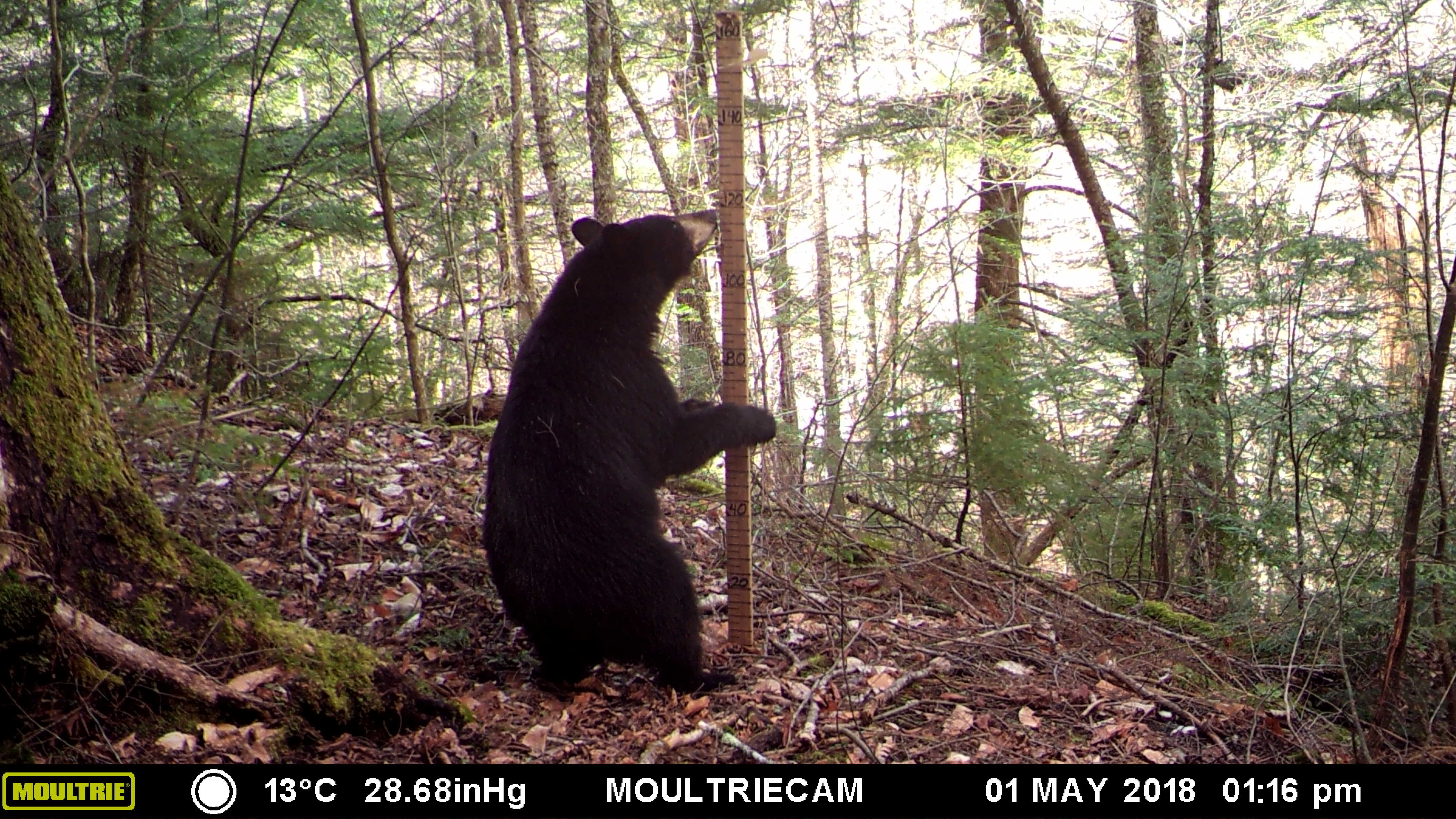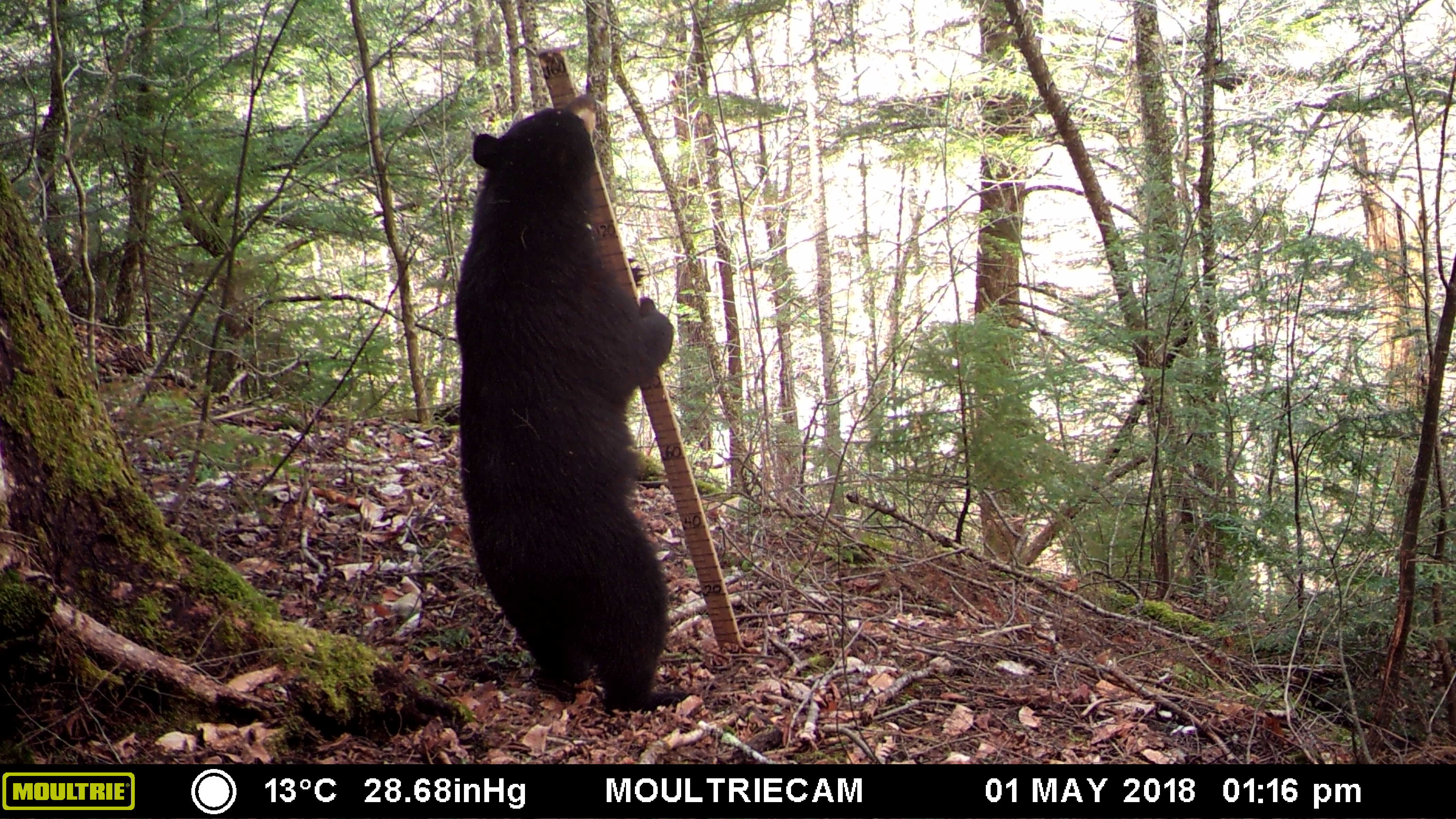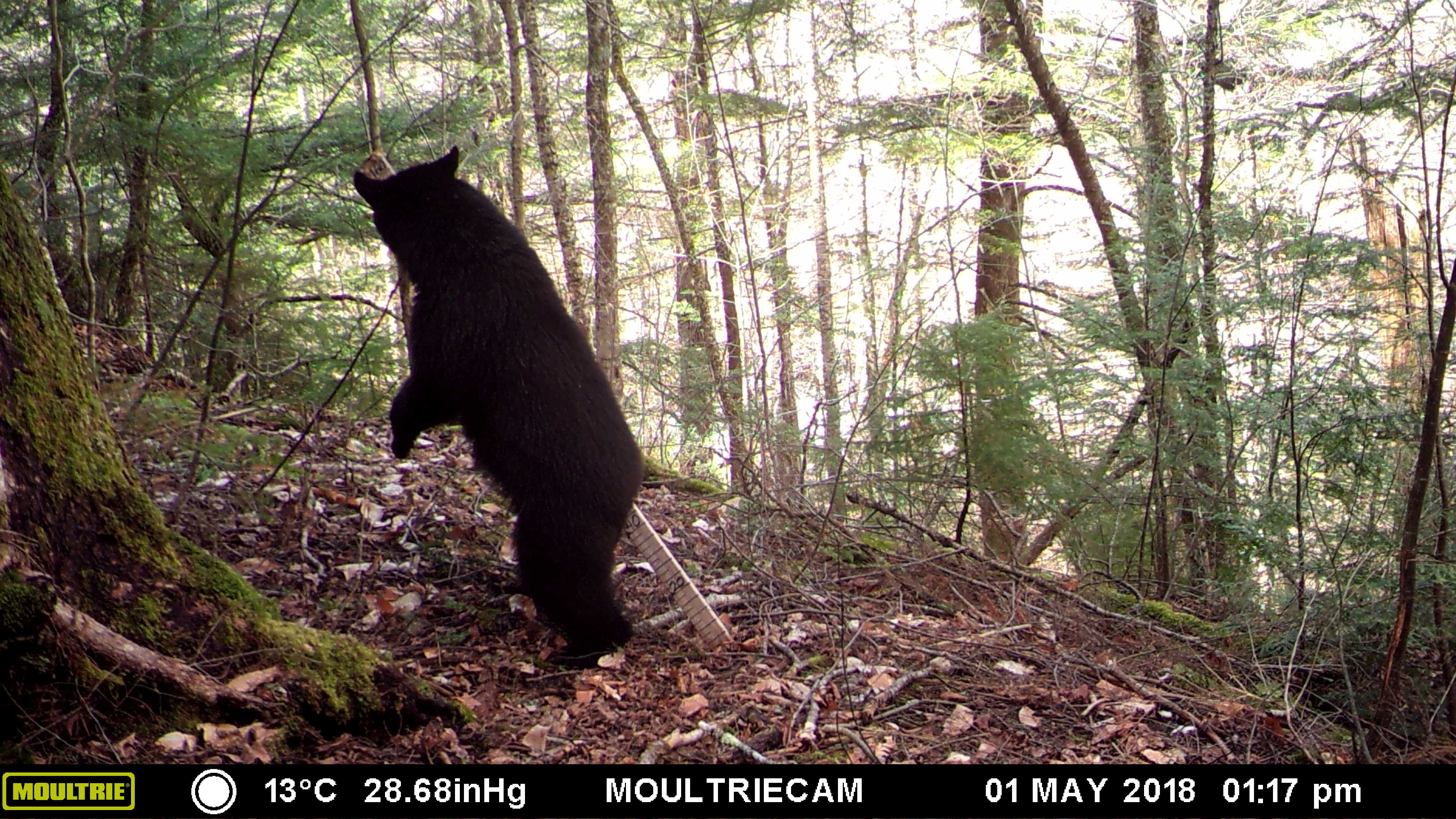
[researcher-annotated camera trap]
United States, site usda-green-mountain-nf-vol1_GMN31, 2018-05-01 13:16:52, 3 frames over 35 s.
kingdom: Animalia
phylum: Chordata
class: Mammalia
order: Carnivora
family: Ursidae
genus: Ursus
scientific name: Ursus americanus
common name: black bear